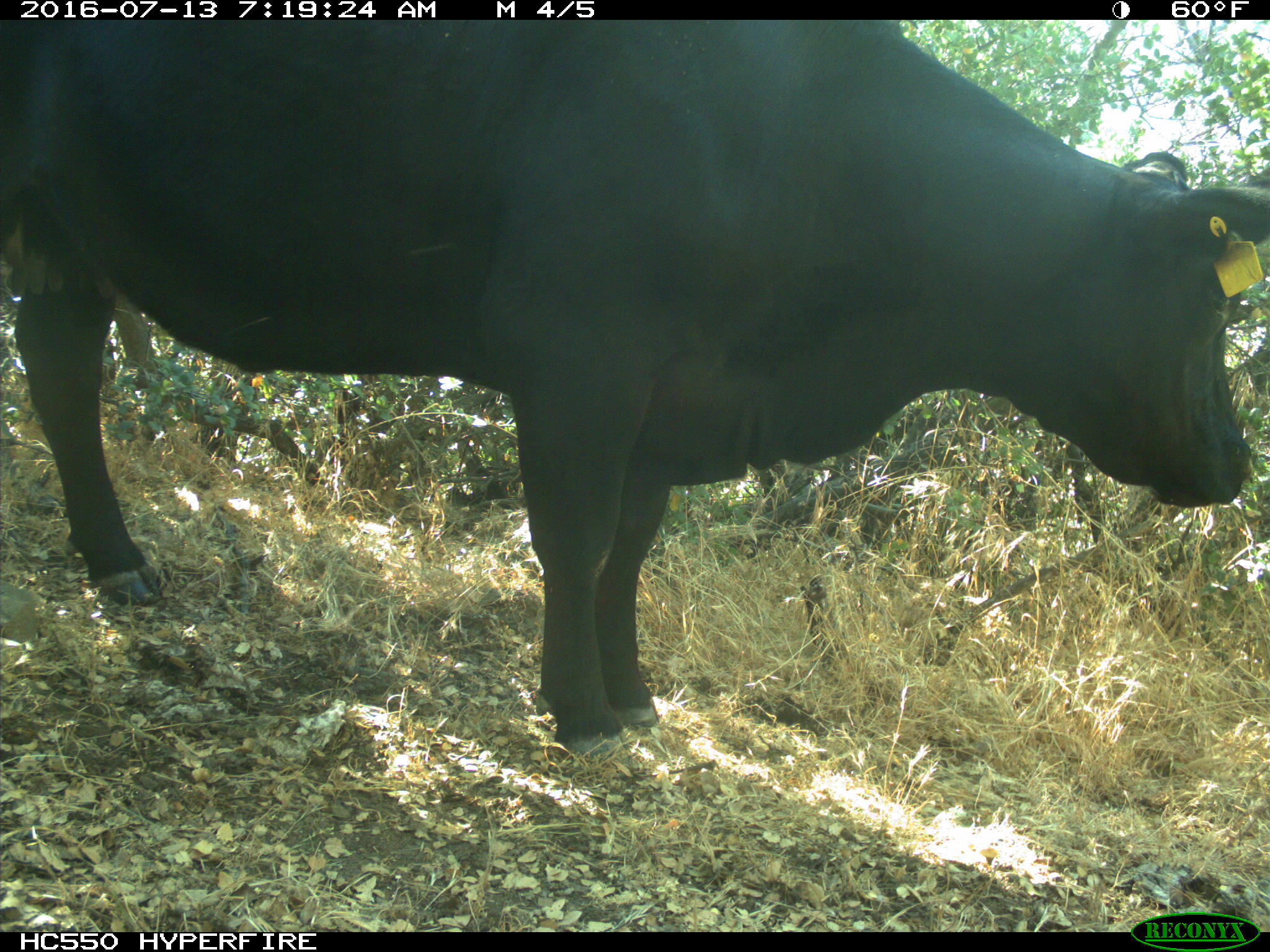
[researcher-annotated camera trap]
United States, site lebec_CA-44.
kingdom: Animalia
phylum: Chordata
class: Mammalia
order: Artiodactyla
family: Bovidae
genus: Bos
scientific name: Bos taurus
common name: domestic cow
Bos taurus (domestic cow).